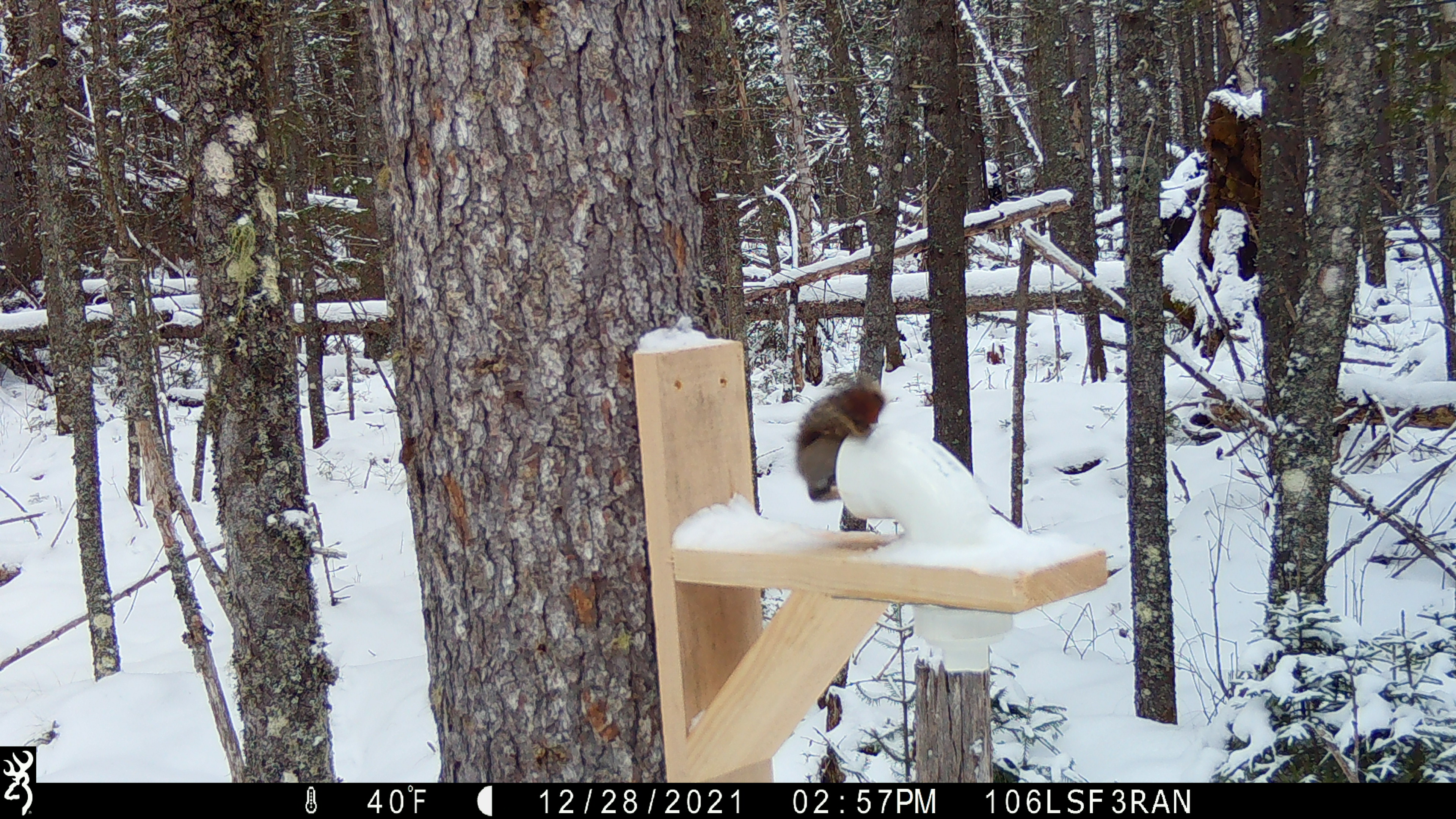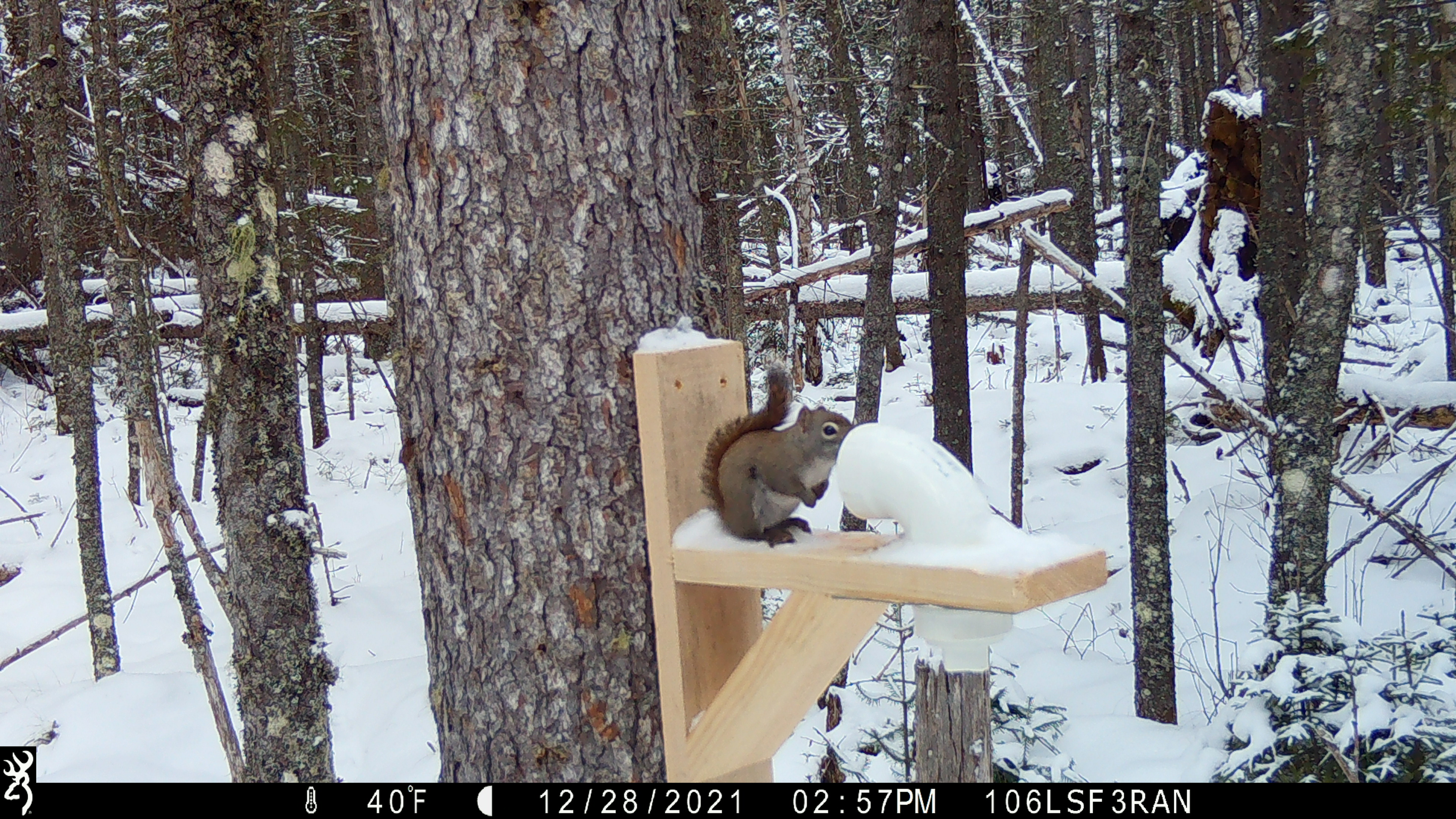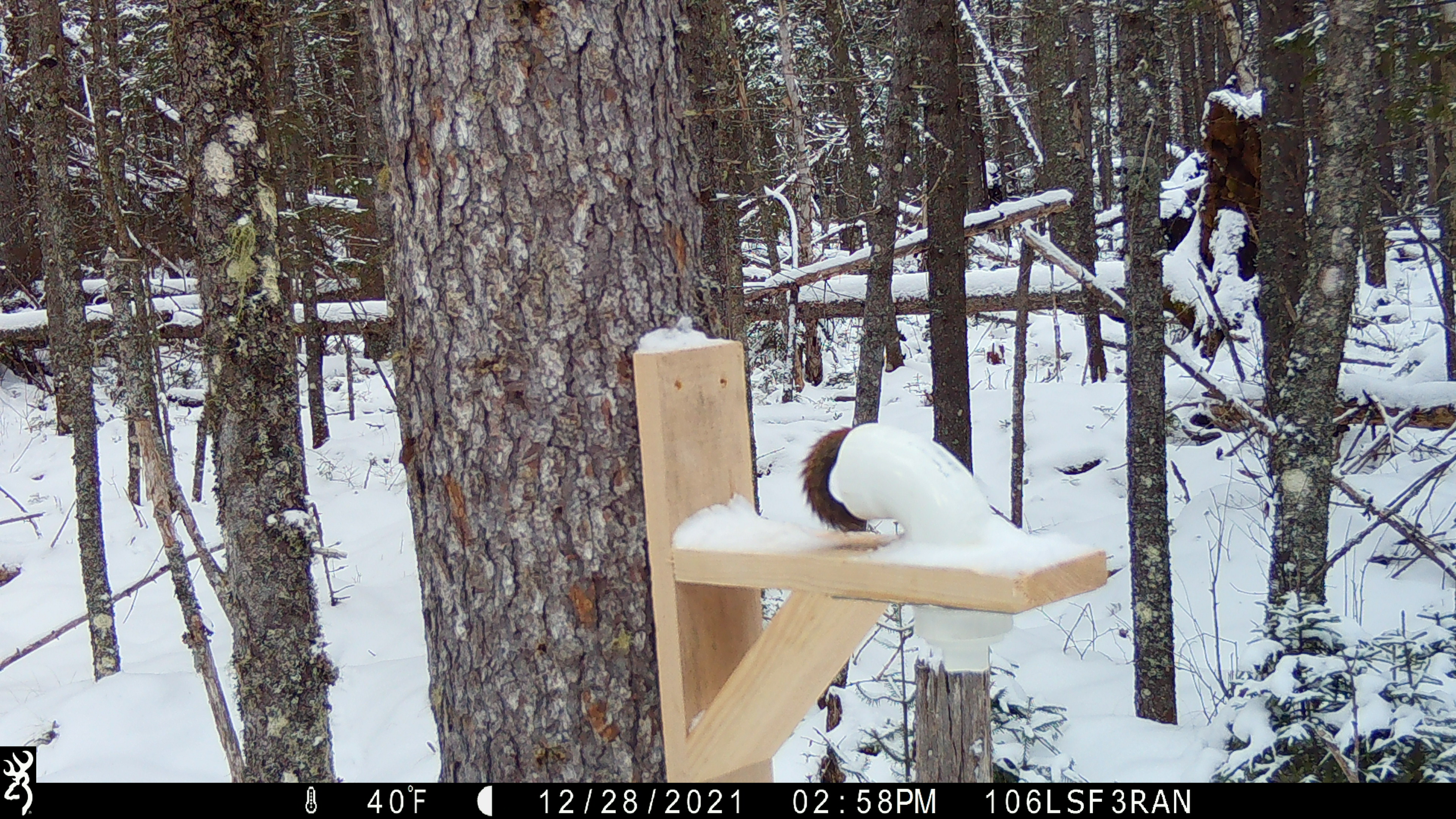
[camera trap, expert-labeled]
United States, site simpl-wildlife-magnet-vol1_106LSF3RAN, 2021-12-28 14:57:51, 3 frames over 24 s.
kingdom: Animalia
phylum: Chordata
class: Mammalia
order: Rodentia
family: Sciuridae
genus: Tamiasciurus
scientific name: Tamiasciurus hudsonicus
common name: red squirrel